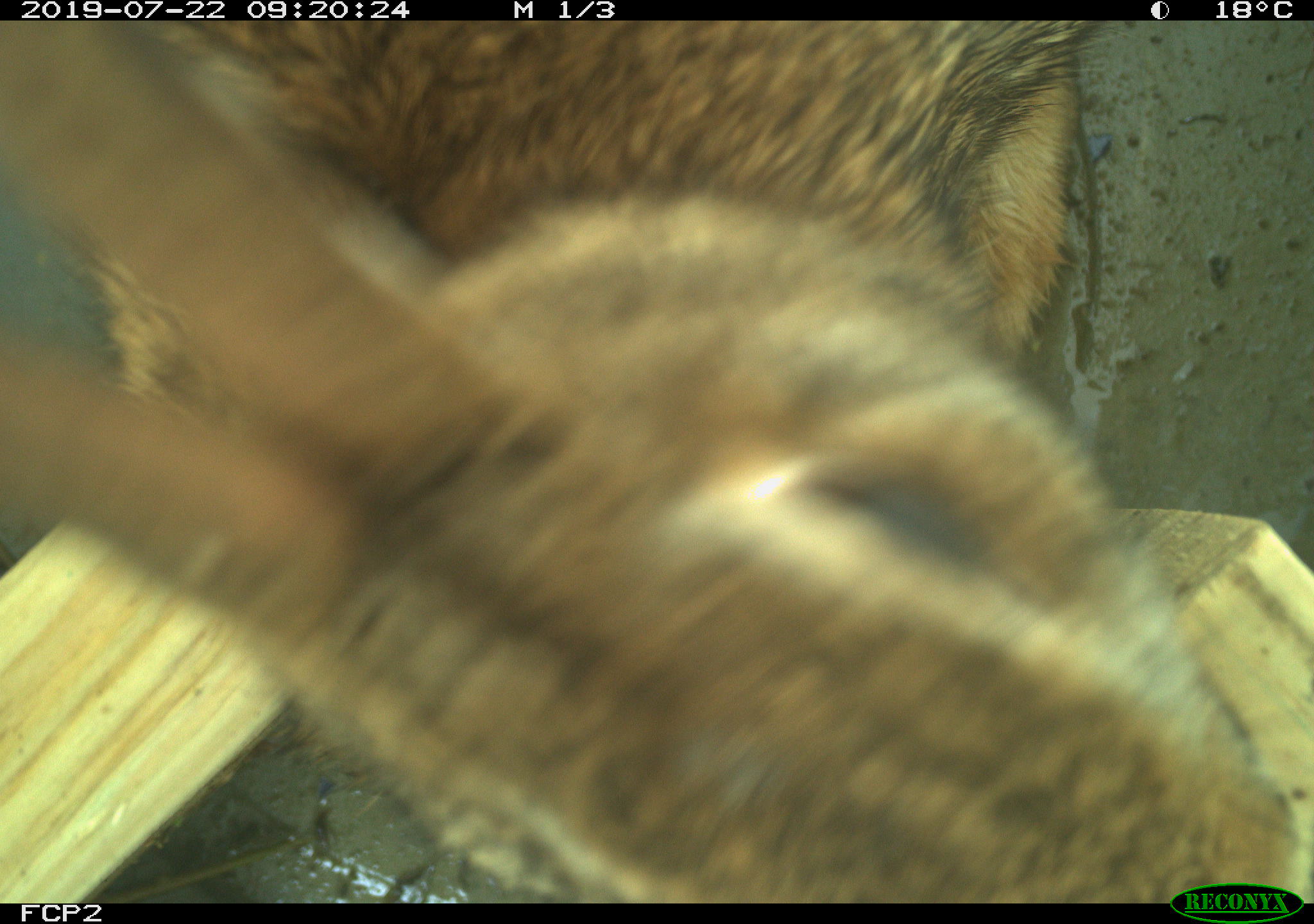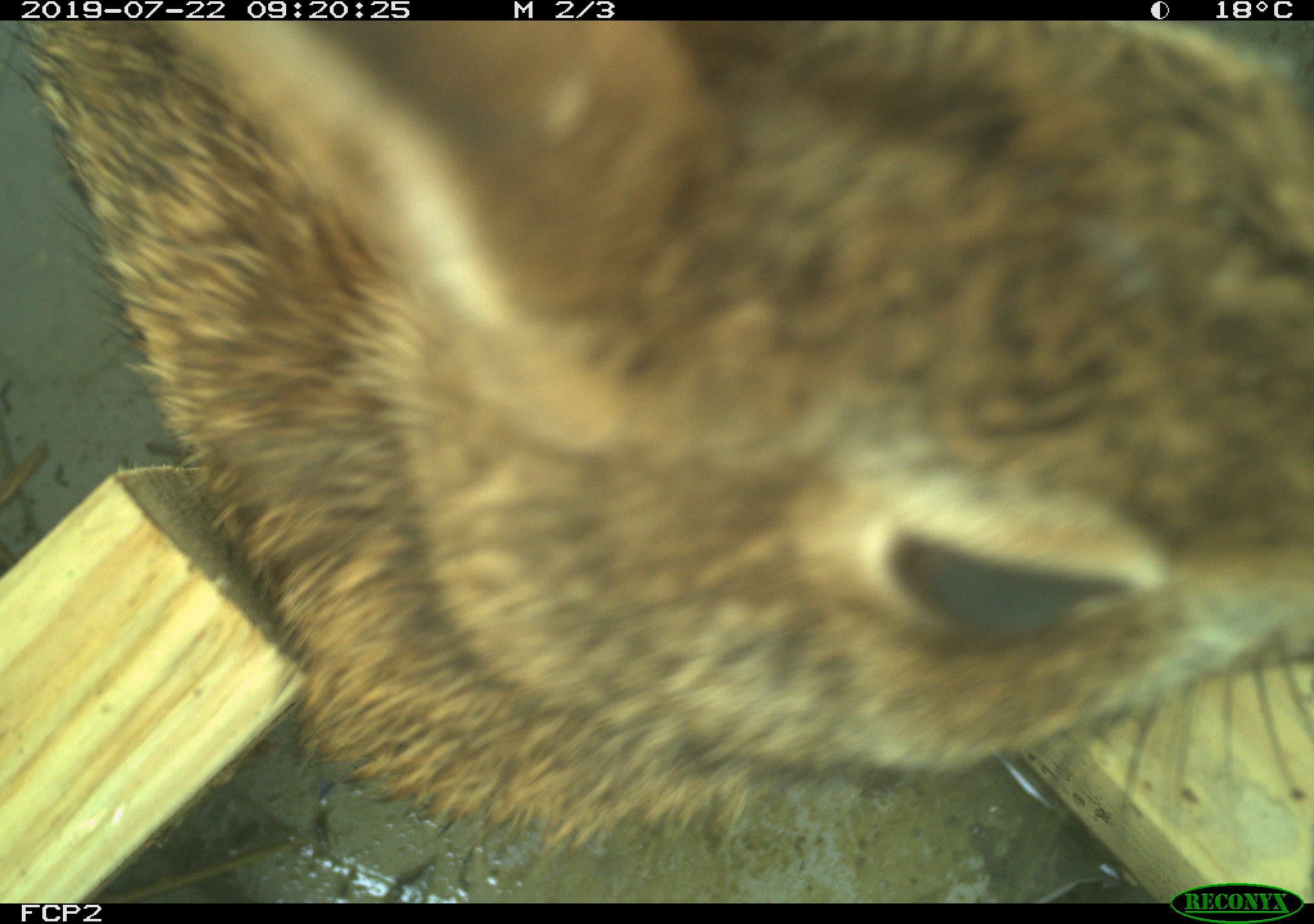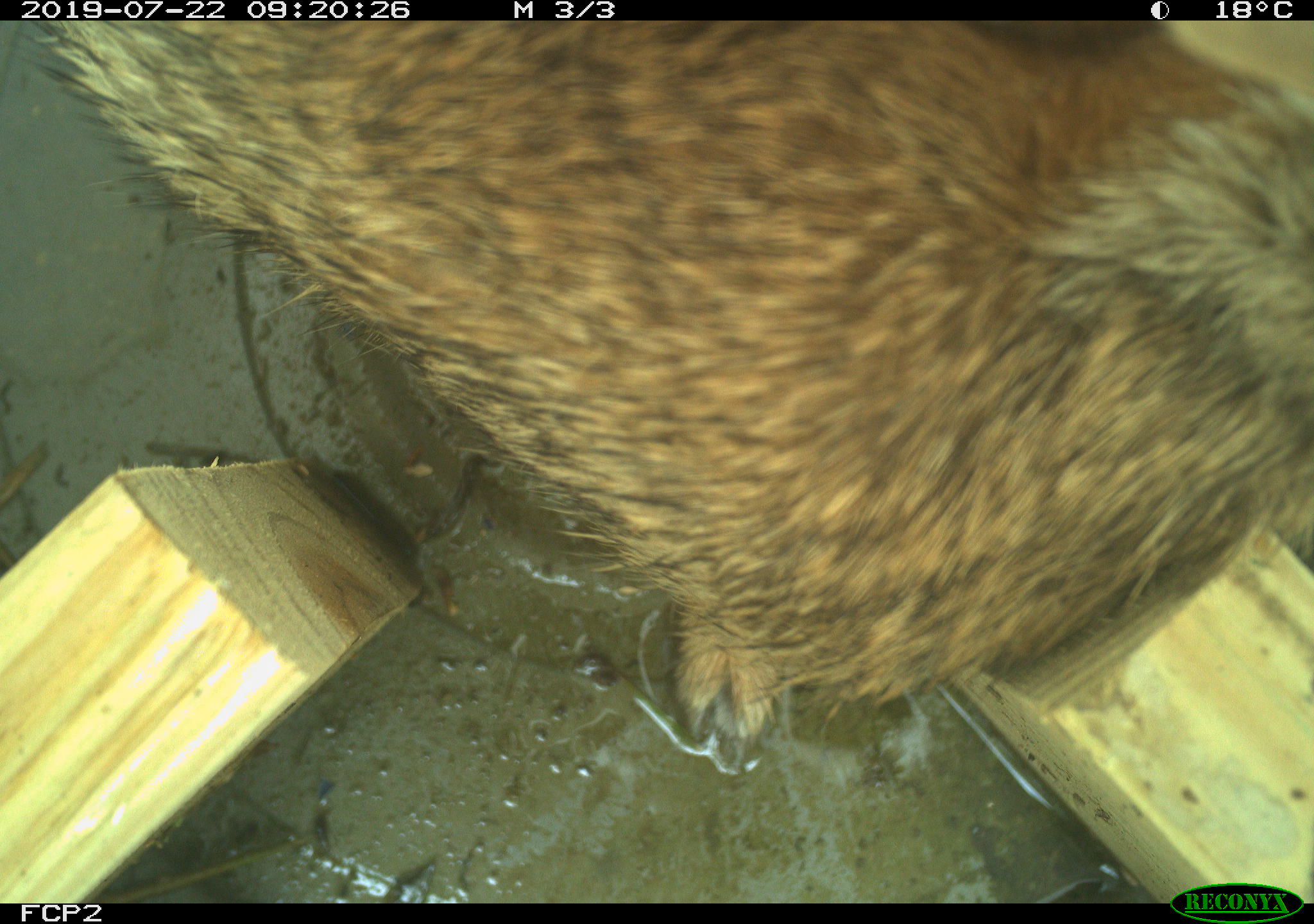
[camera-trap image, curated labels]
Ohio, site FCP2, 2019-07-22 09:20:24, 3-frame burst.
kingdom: Animalia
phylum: Chordata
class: Mammalia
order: Lagomorpha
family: Leporidae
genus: Sylvilagus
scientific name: Sylvilagus floridanus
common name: eastern cottontail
Eastern cottontail (Sylvilagus floridanus).